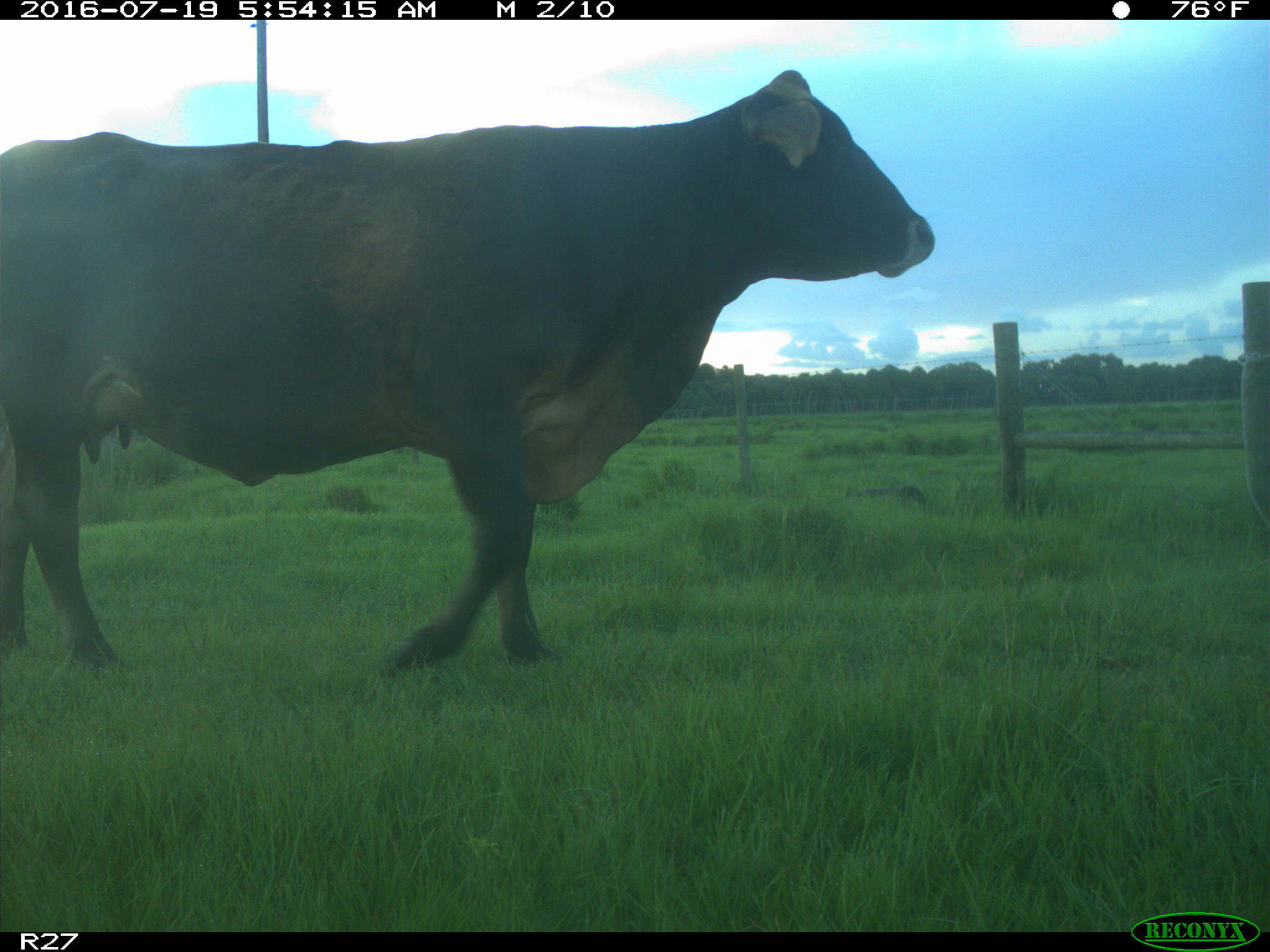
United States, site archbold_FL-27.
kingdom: Animalia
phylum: Chordata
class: Mammalia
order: Artiodactyla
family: Bovidae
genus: Bos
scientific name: Bos taurus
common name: domestic cow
Bos taurus (domestic cow).